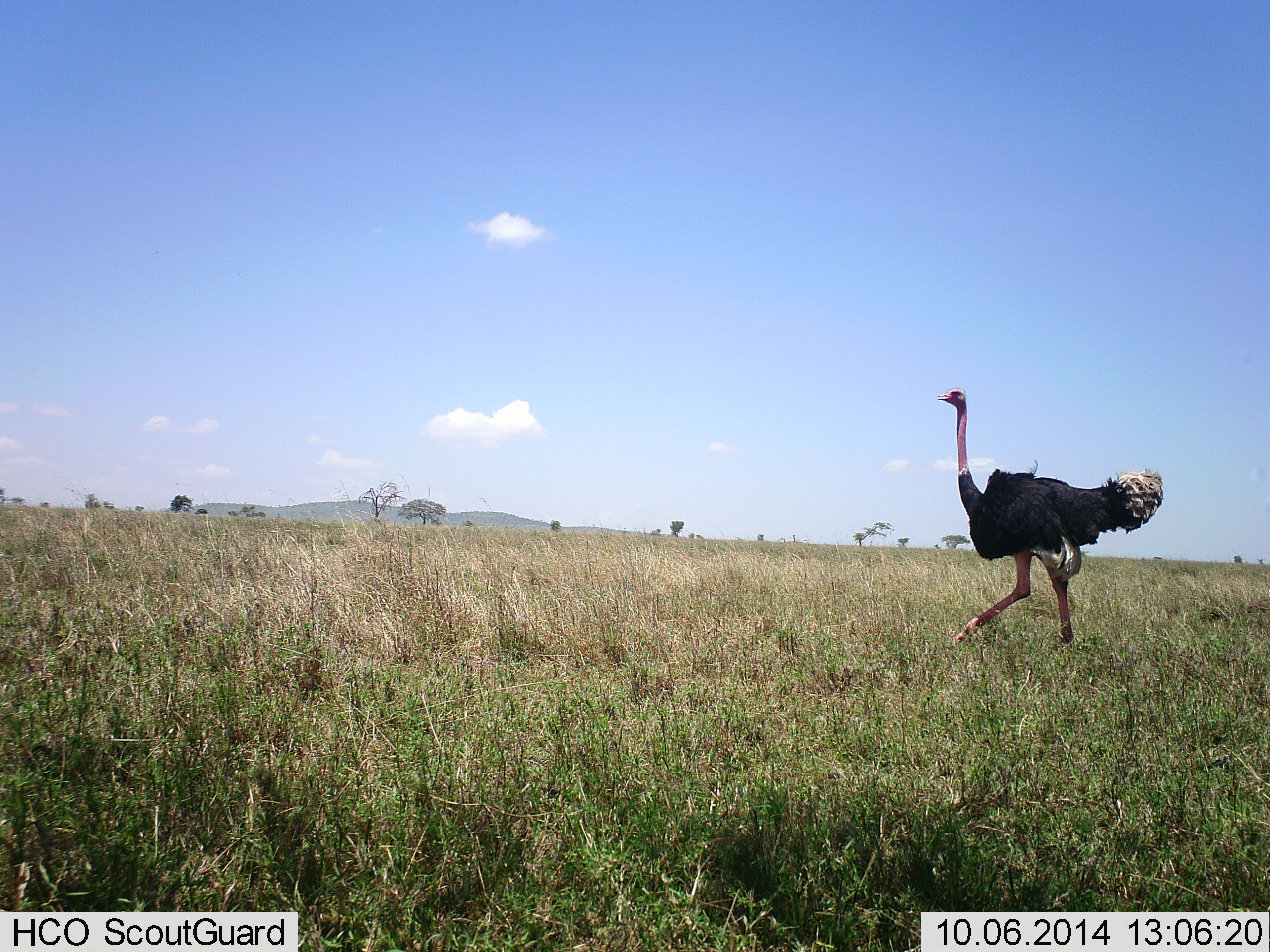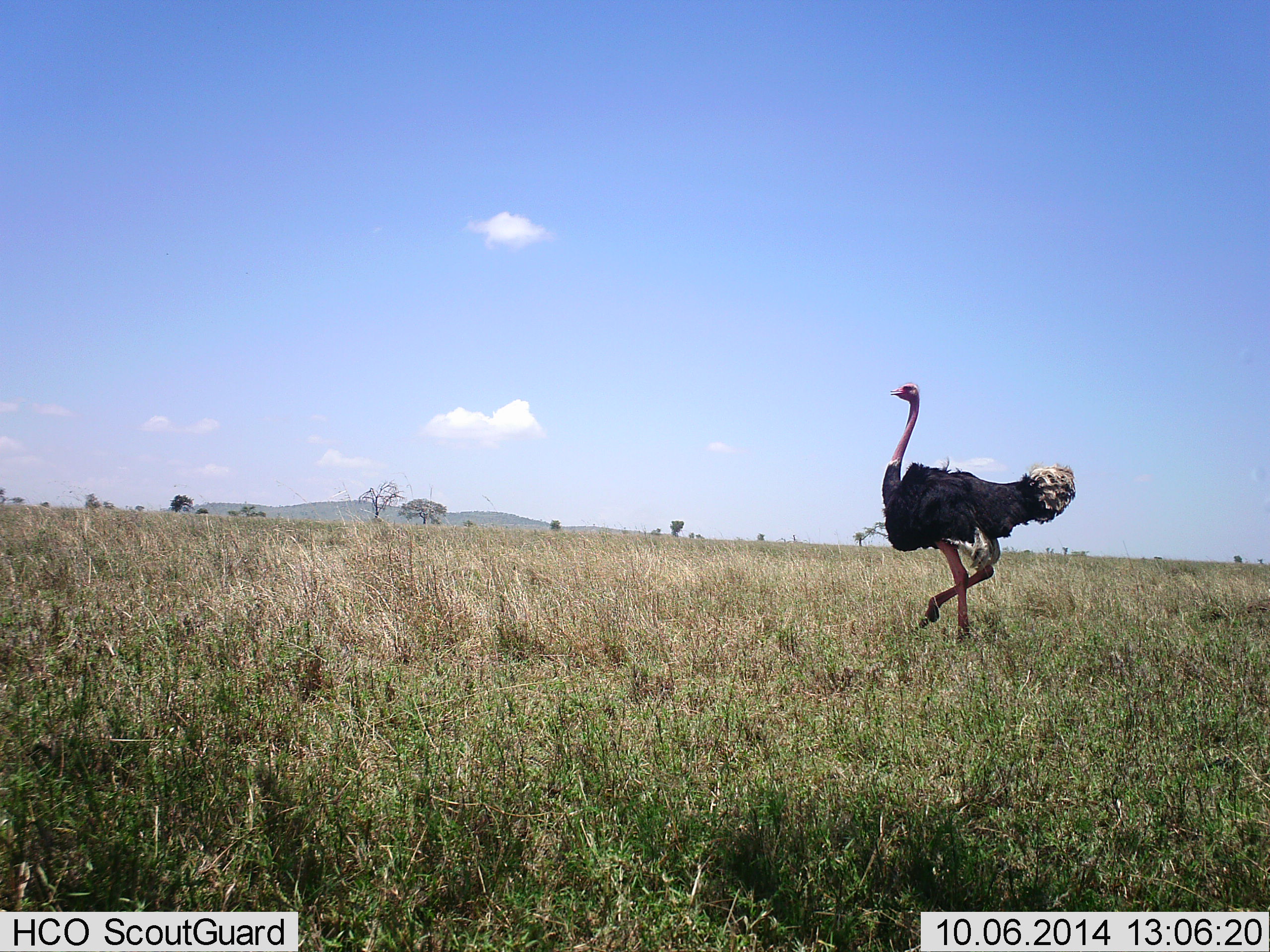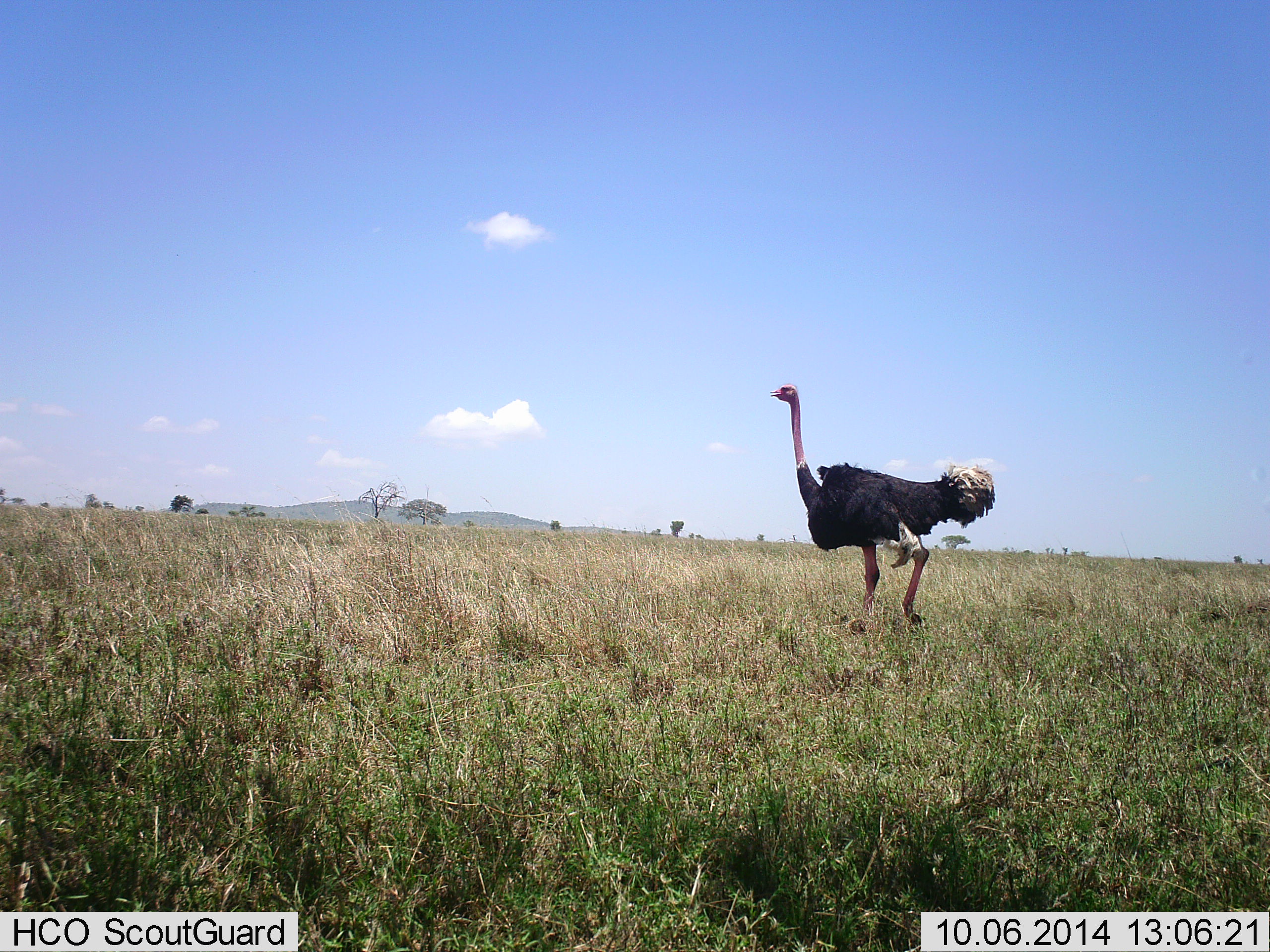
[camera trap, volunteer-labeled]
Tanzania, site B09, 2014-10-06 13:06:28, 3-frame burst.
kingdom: Animalia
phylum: Chordata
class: Aves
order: Struthioniformes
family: Struthionidae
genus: Struthio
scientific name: Struthio camelus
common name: ostrich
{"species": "ostrich (Struthio camelus)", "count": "1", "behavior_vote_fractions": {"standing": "0%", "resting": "0%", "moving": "100%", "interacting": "0%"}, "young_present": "0%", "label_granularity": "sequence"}